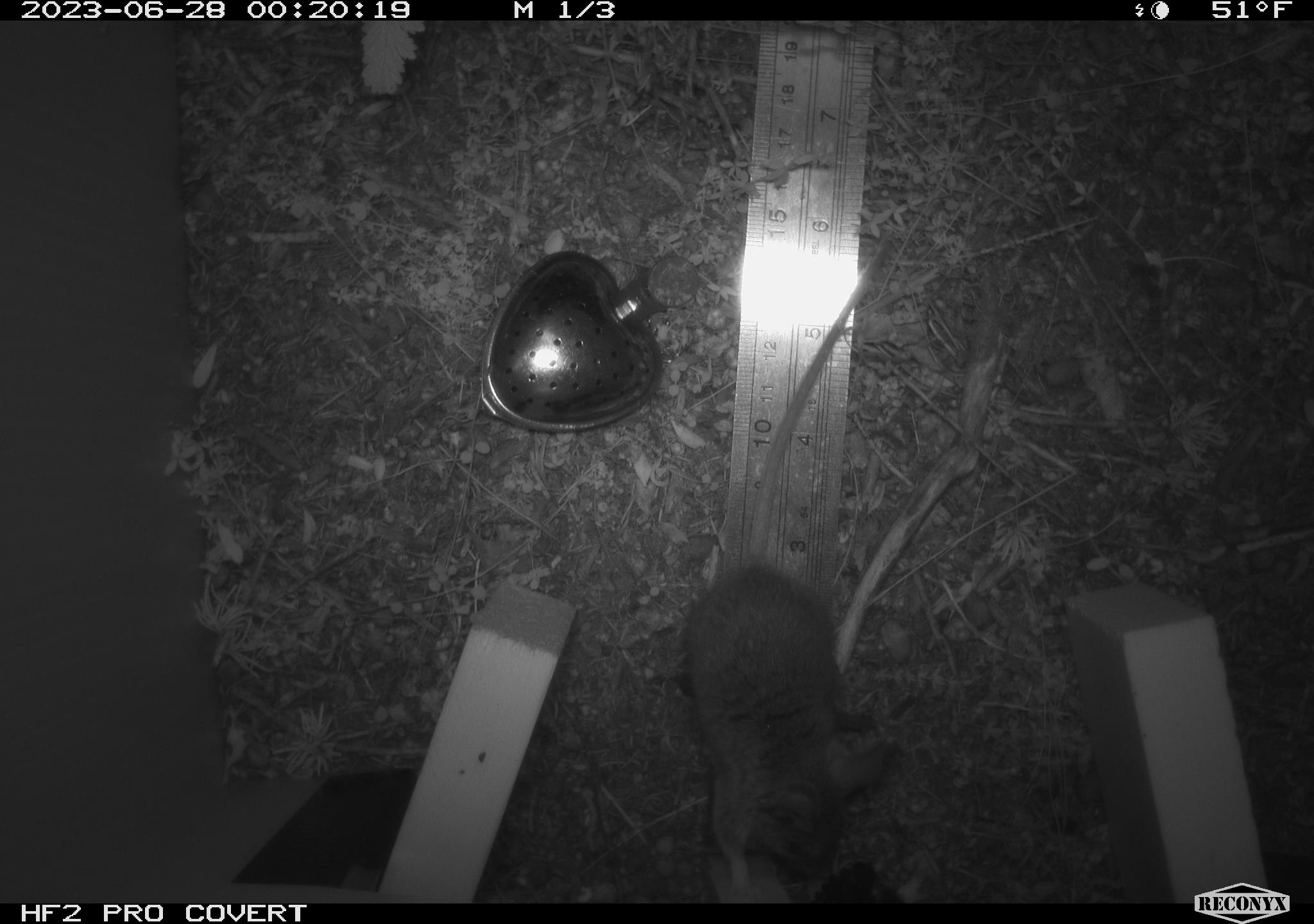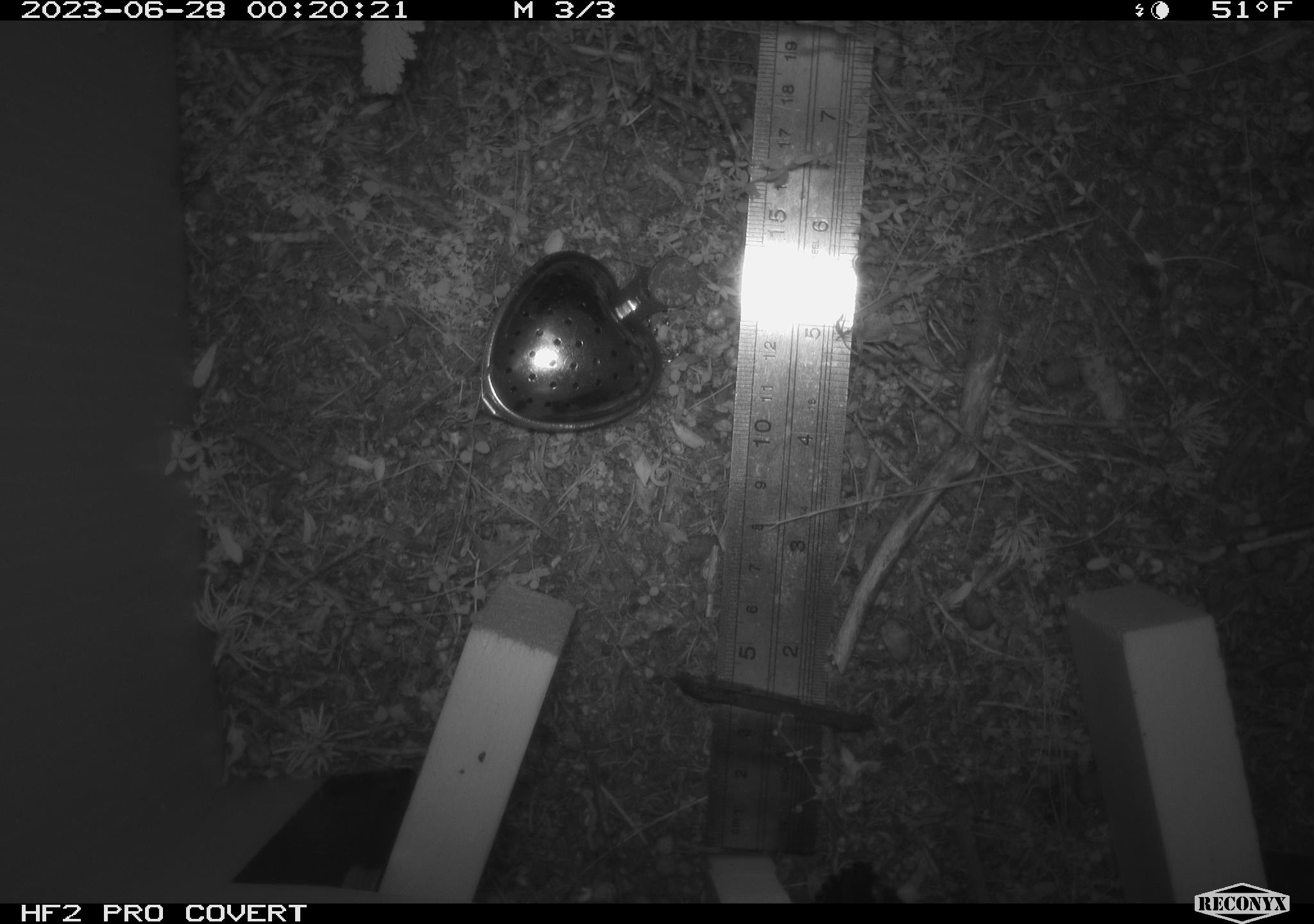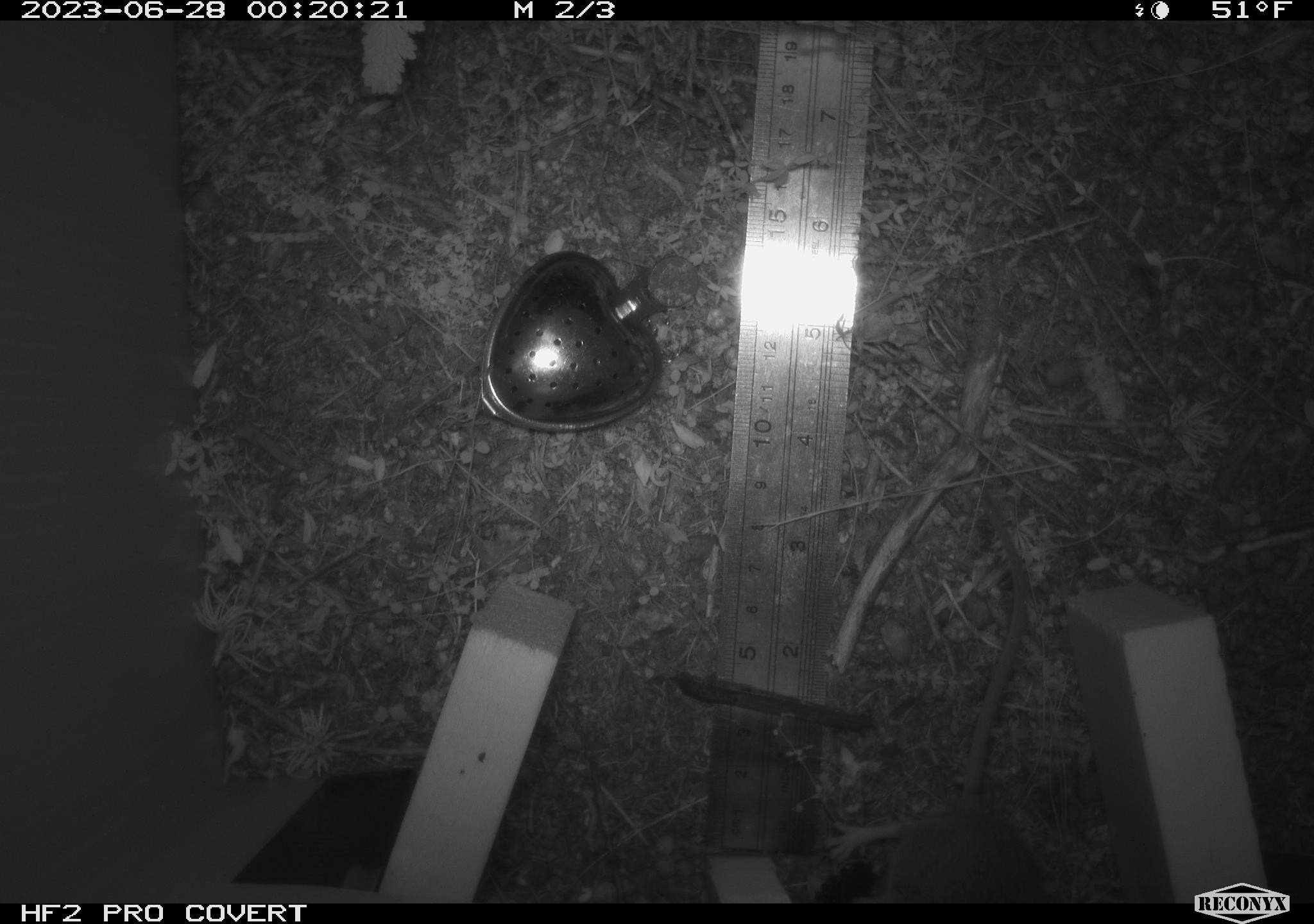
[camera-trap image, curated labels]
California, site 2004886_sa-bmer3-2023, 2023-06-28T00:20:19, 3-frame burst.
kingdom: Animalia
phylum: Chordata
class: Mammalia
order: Rodentia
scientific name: Rodentia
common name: mouse species